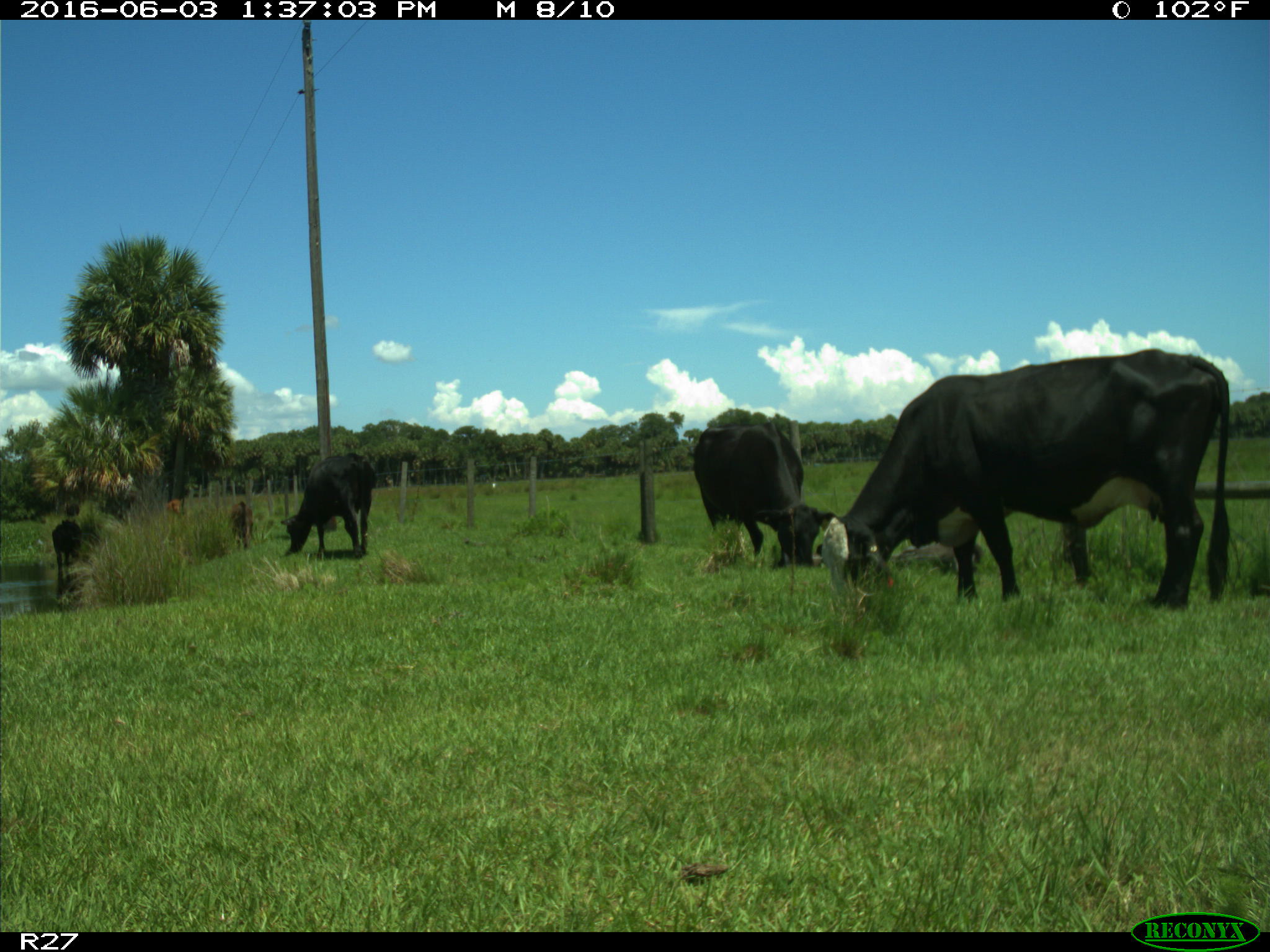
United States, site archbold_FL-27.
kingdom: Animalia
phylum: Chordata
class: Mammalia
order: Artiodactyla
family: Bovidae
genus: Bos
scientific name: Bos taurus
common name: domestic cow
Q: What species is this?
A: Bos taurus (domestic cow).